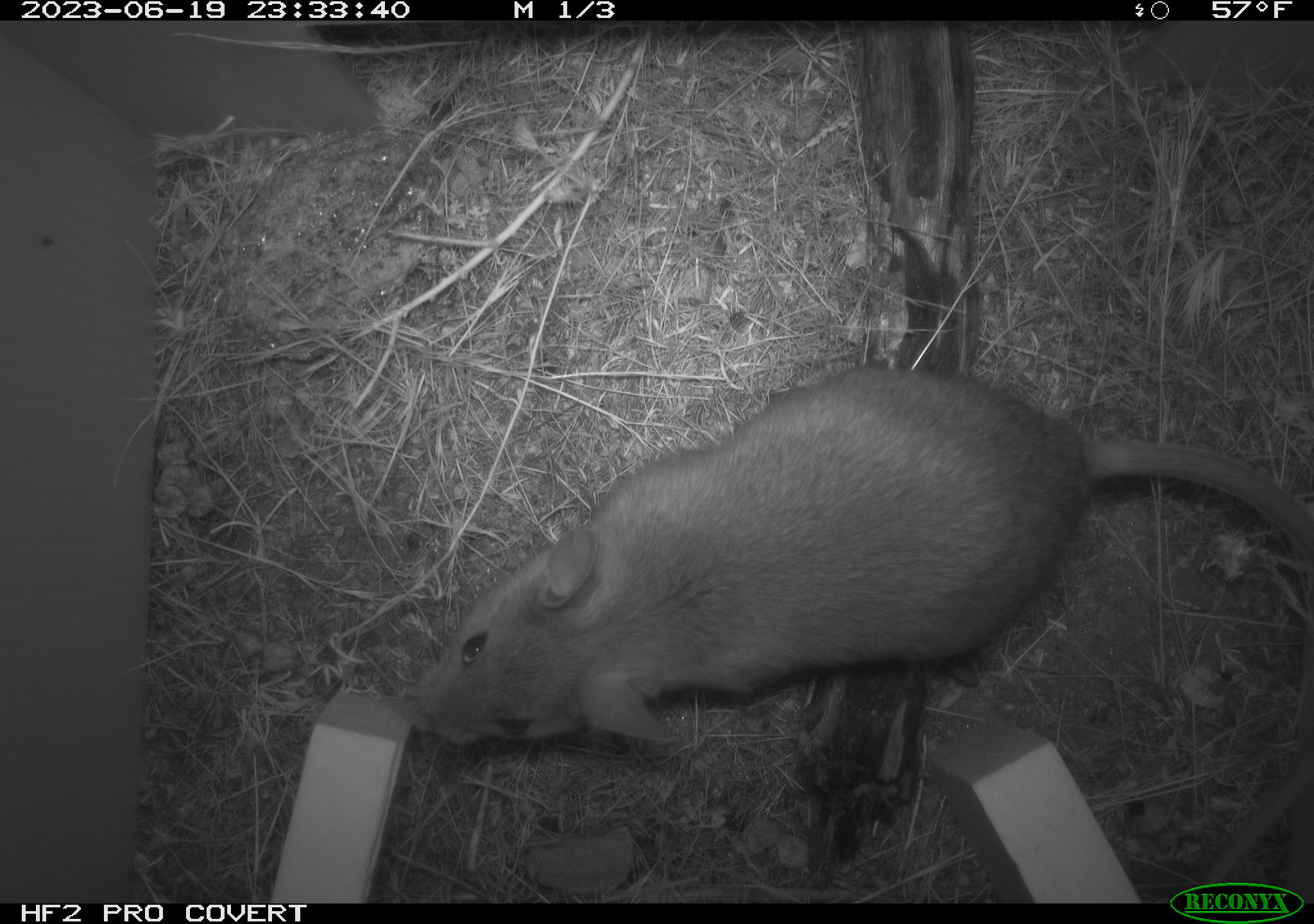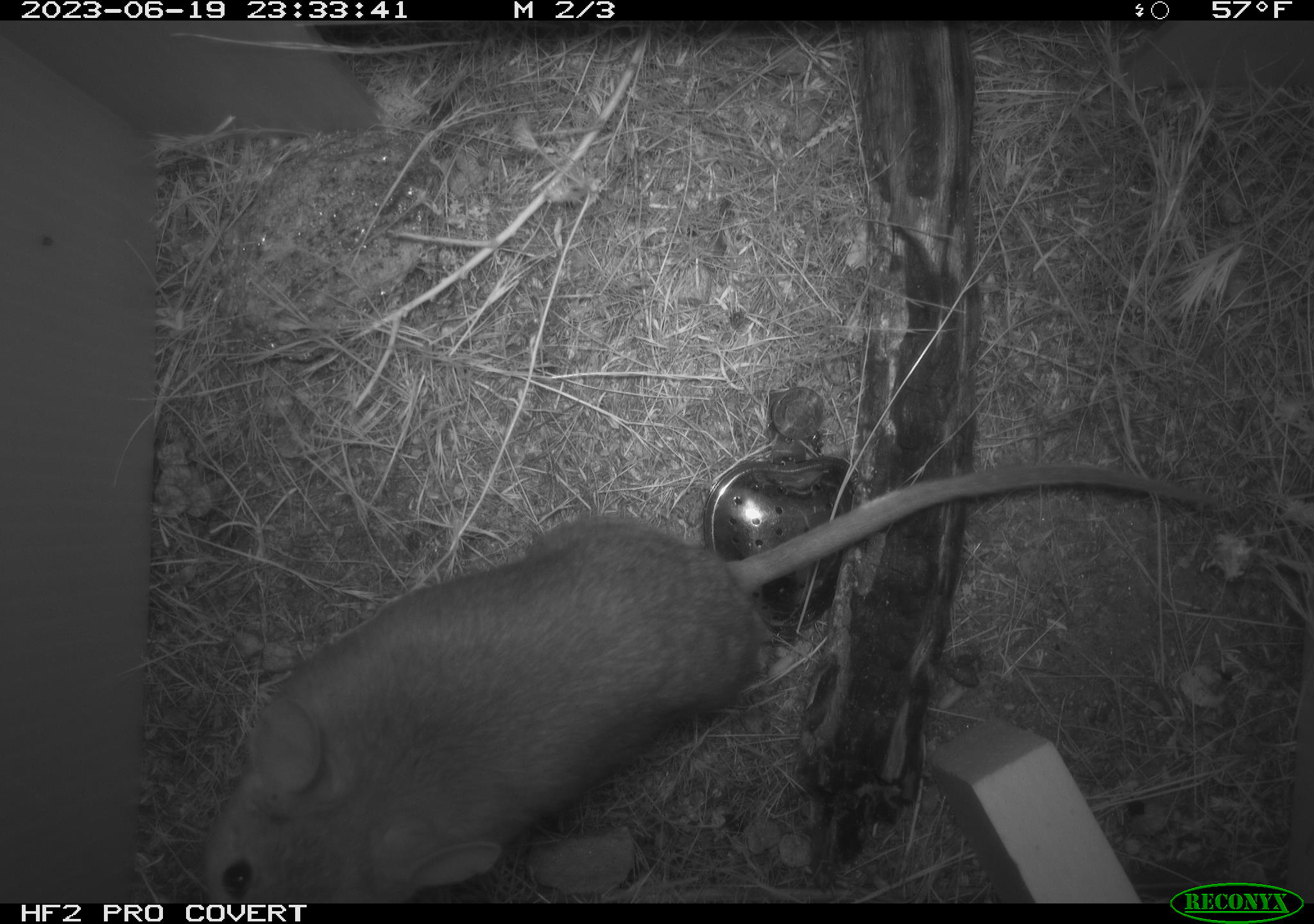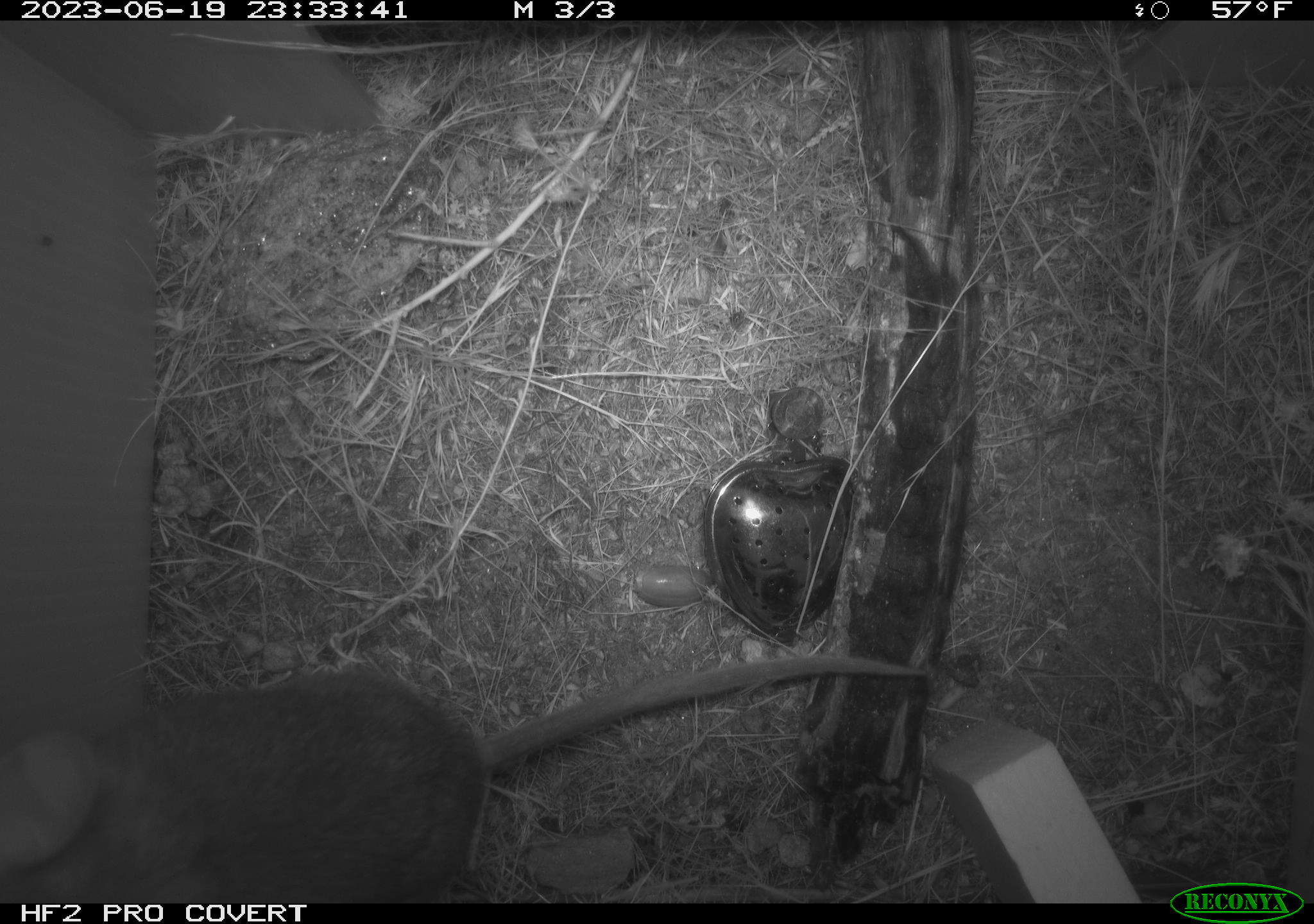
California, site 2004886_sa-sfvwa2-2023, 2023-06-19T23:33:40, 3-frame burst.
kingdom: Animalia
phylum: Chordata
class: Mammalia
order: Rodentia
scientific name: Rodentia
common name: woodrat or rat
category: woodrat or rat species